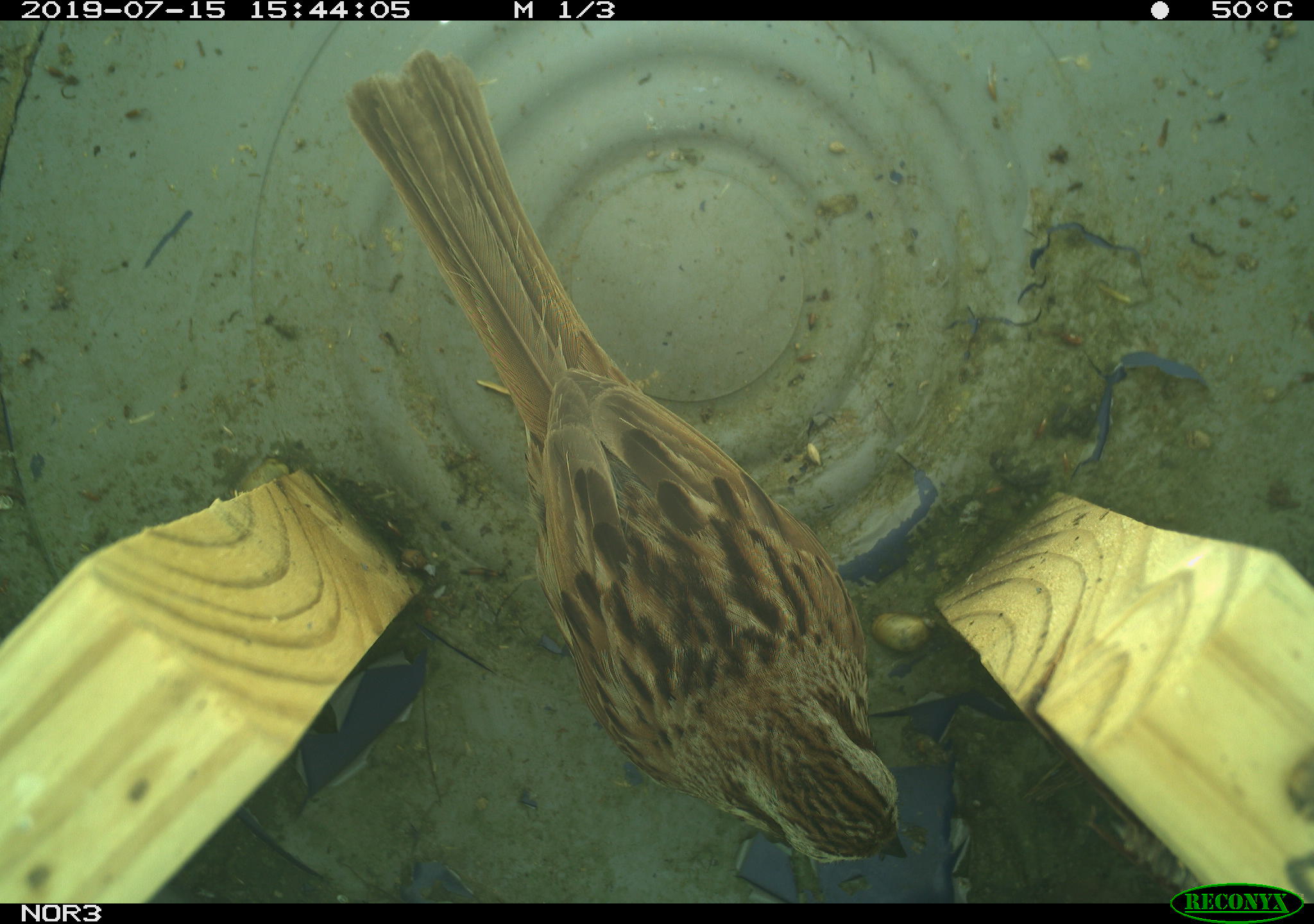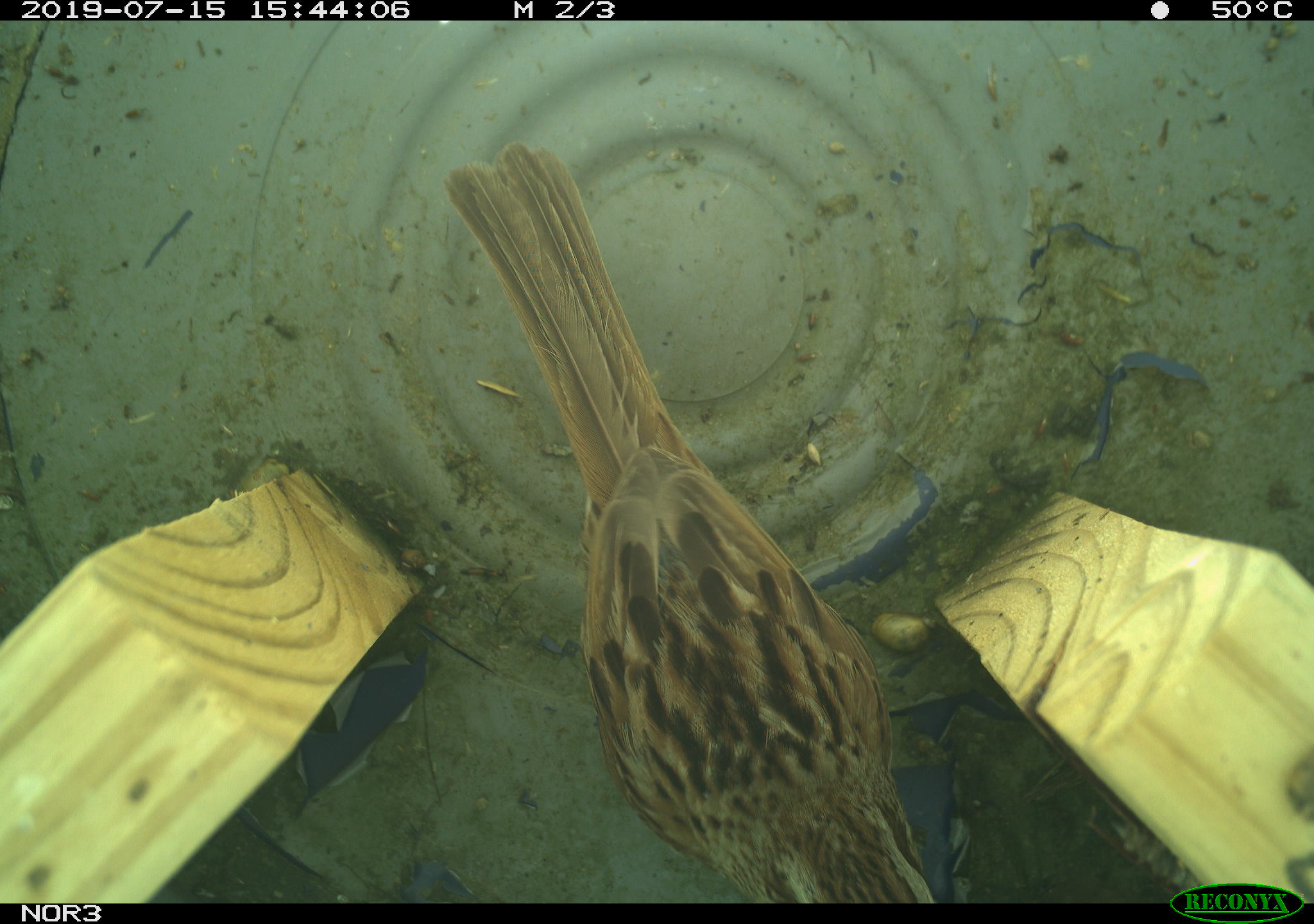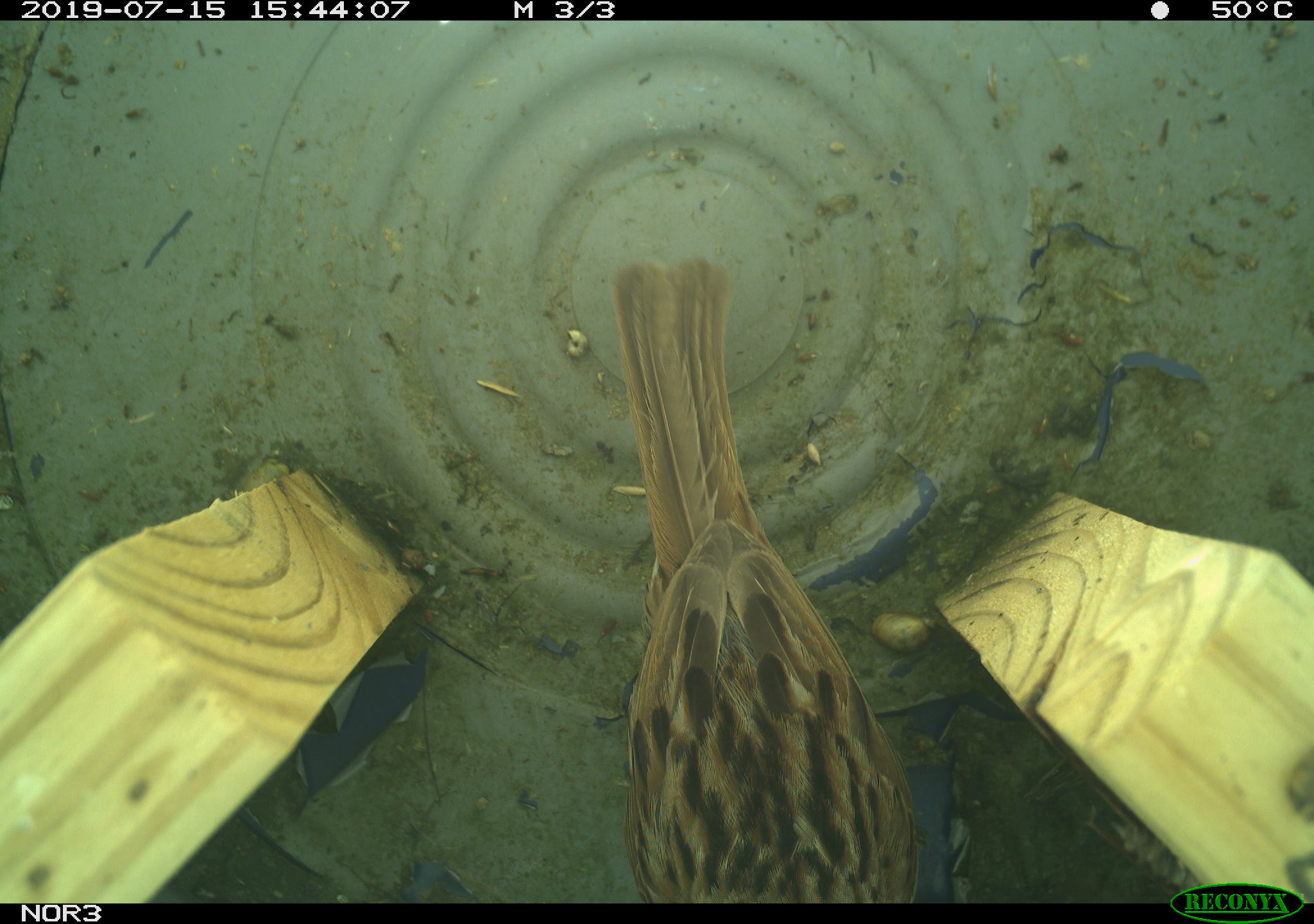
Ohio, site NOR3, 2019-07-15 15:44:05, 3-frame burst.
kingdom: Animalia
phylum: Chordata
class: Aves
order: Passeriformes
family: Passerellidae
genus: Melospiza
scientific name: Melospiza melodia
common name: song sparrow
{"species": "song sparrow (Melospiza melodia)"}